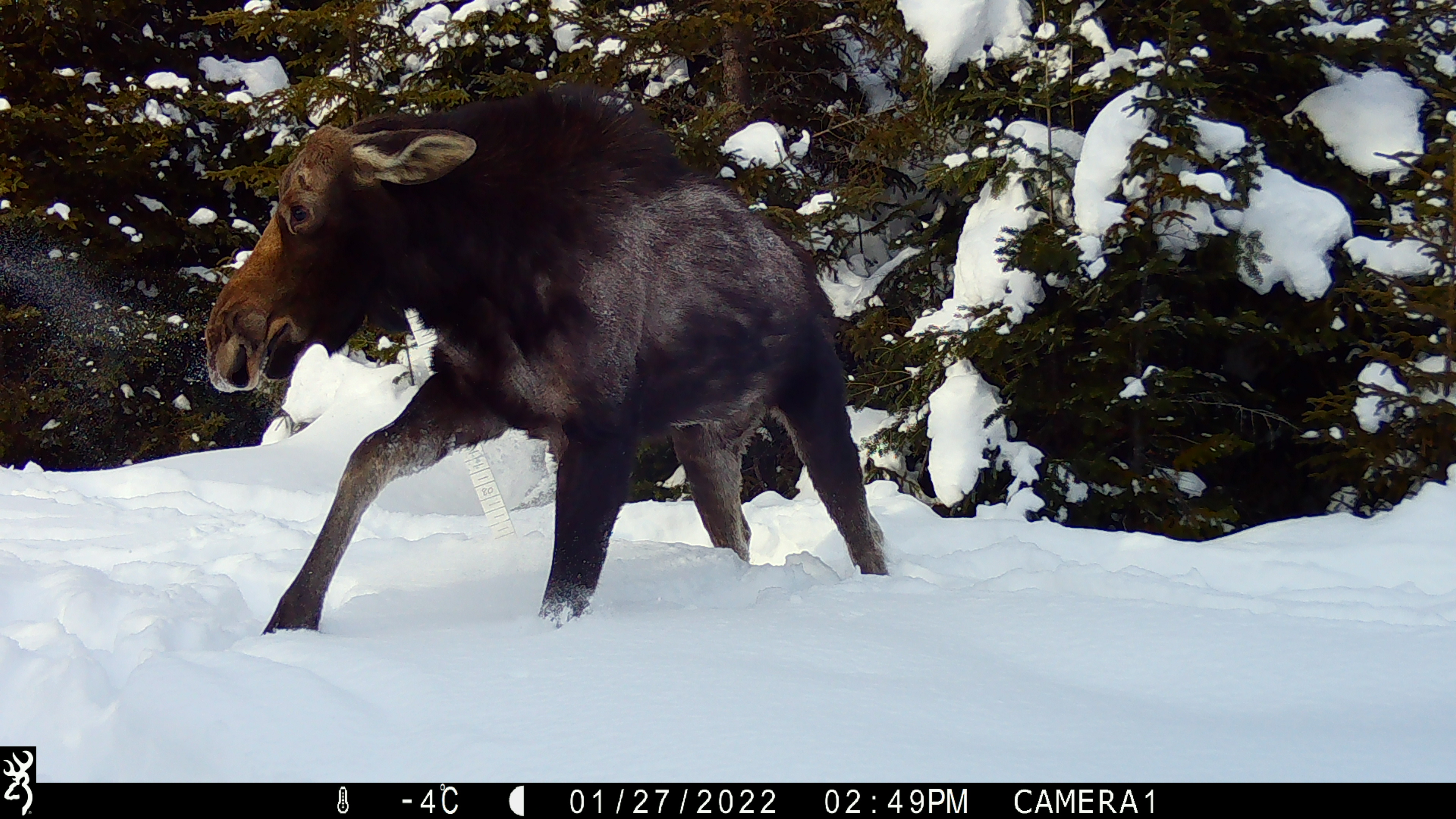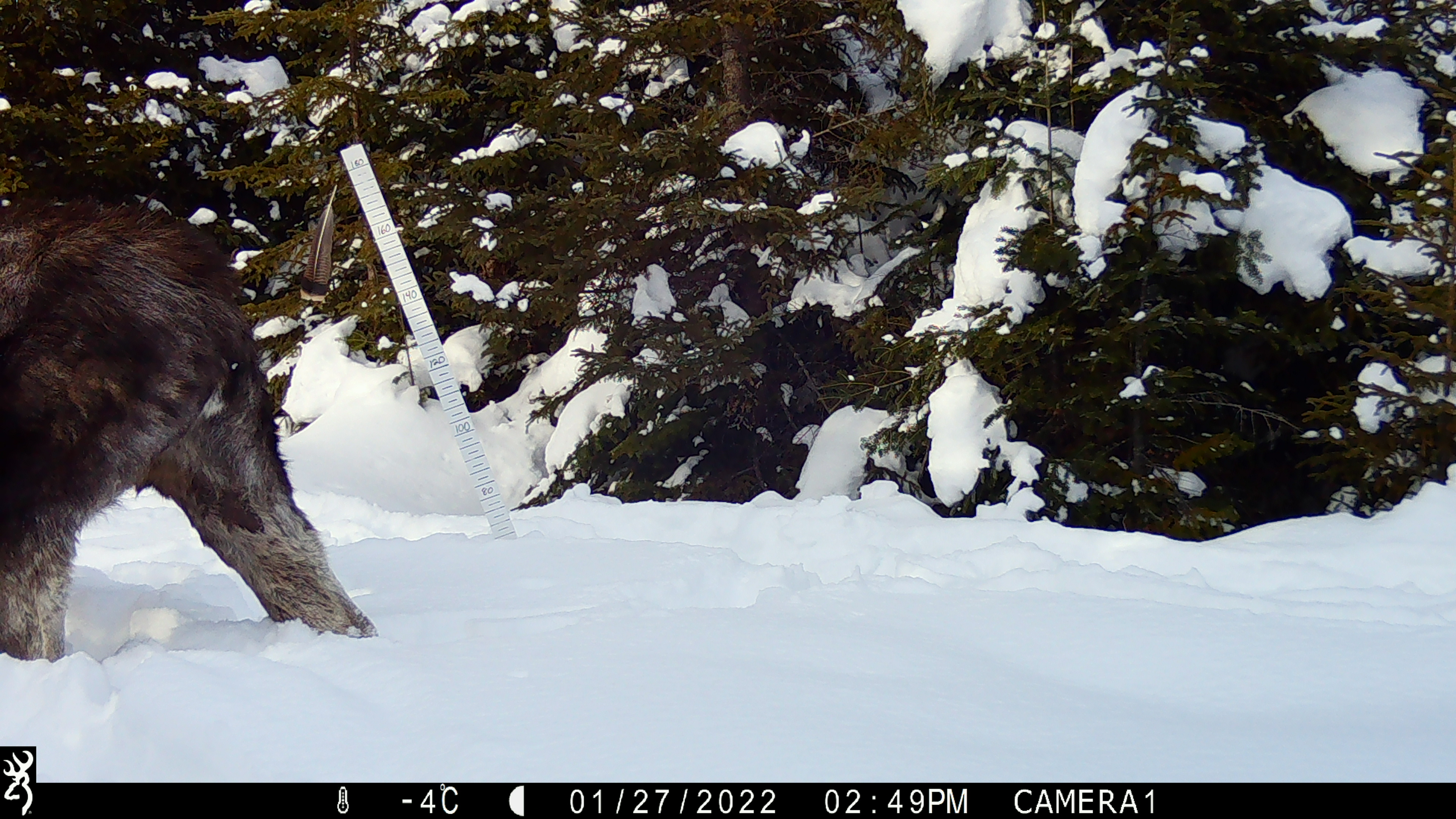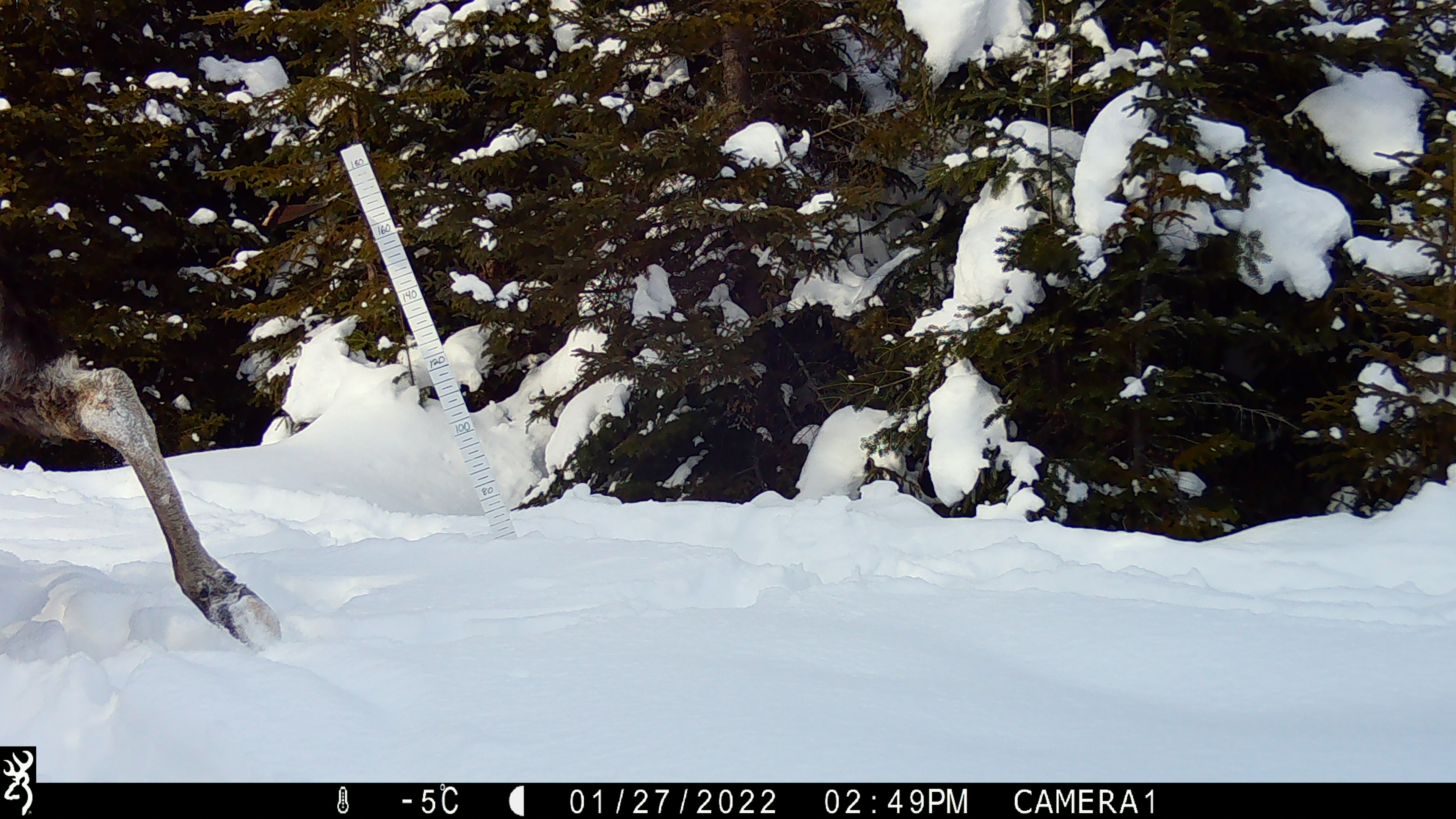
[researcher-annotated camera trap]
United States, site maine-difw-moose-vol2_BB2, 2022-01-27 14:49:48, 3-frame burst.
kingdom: Animalia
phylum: Chordata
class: Mammalia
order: Artiodactyla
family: Cervidae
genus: Alces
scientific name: Alces alces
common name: moose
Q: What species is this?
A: Moose (Alces alces).